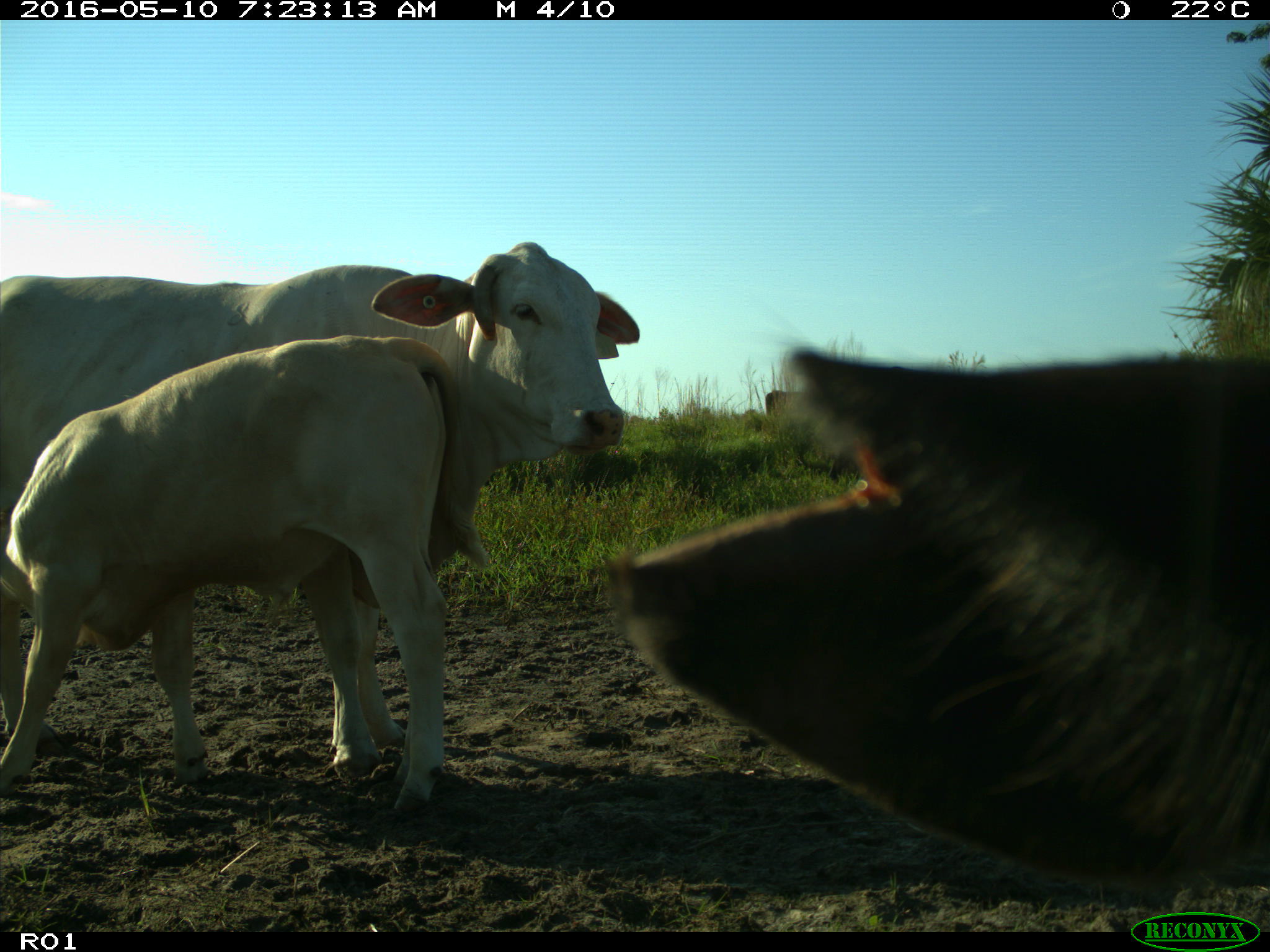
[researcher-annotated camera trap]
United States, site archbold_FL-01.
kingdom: Animalia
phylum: Chordata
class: Mammalia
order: Artiodactyla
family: Bovidae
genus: Bos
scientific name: Bos taurus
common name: domestic cow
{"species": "Bos taurus (domestic cow)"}